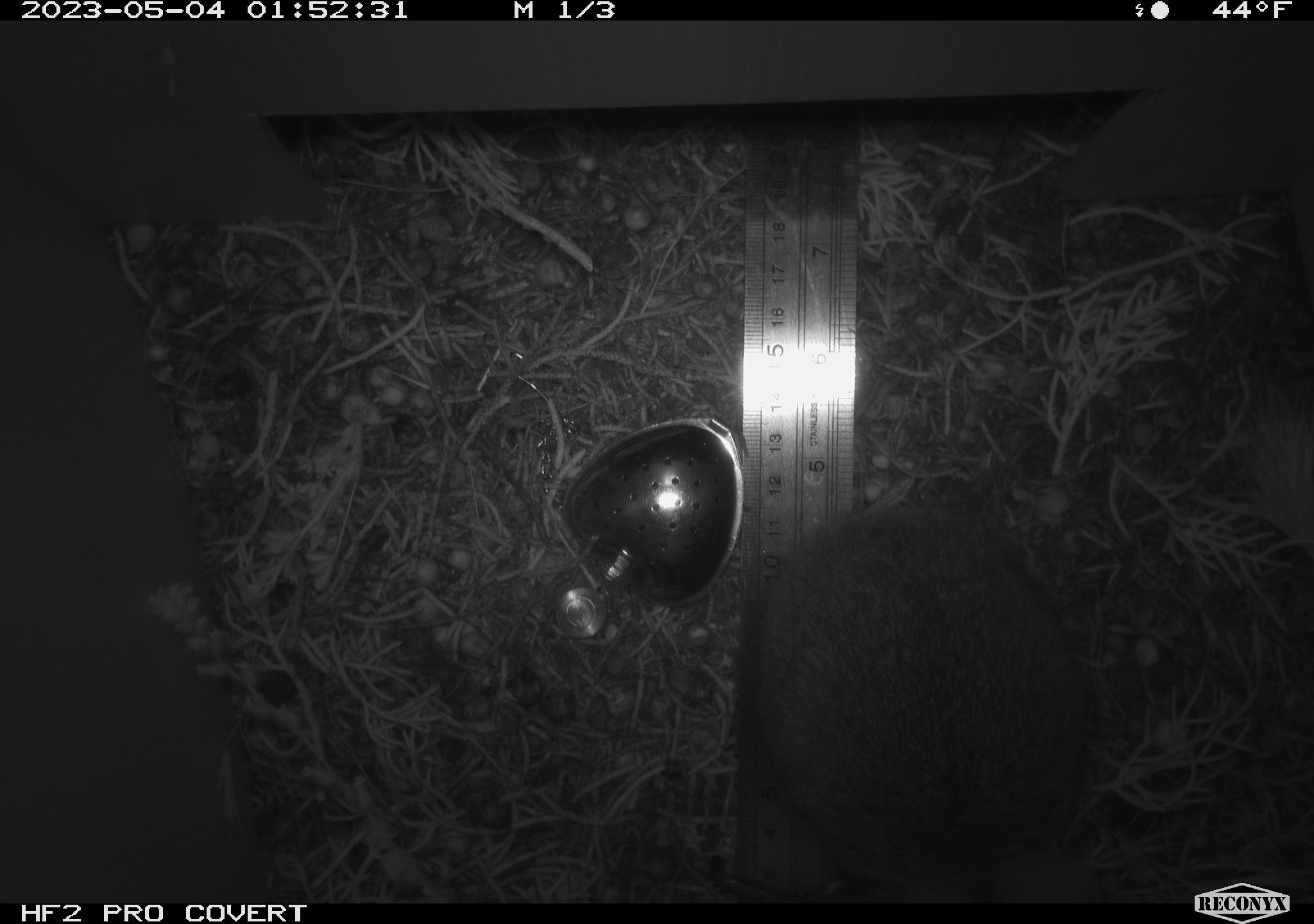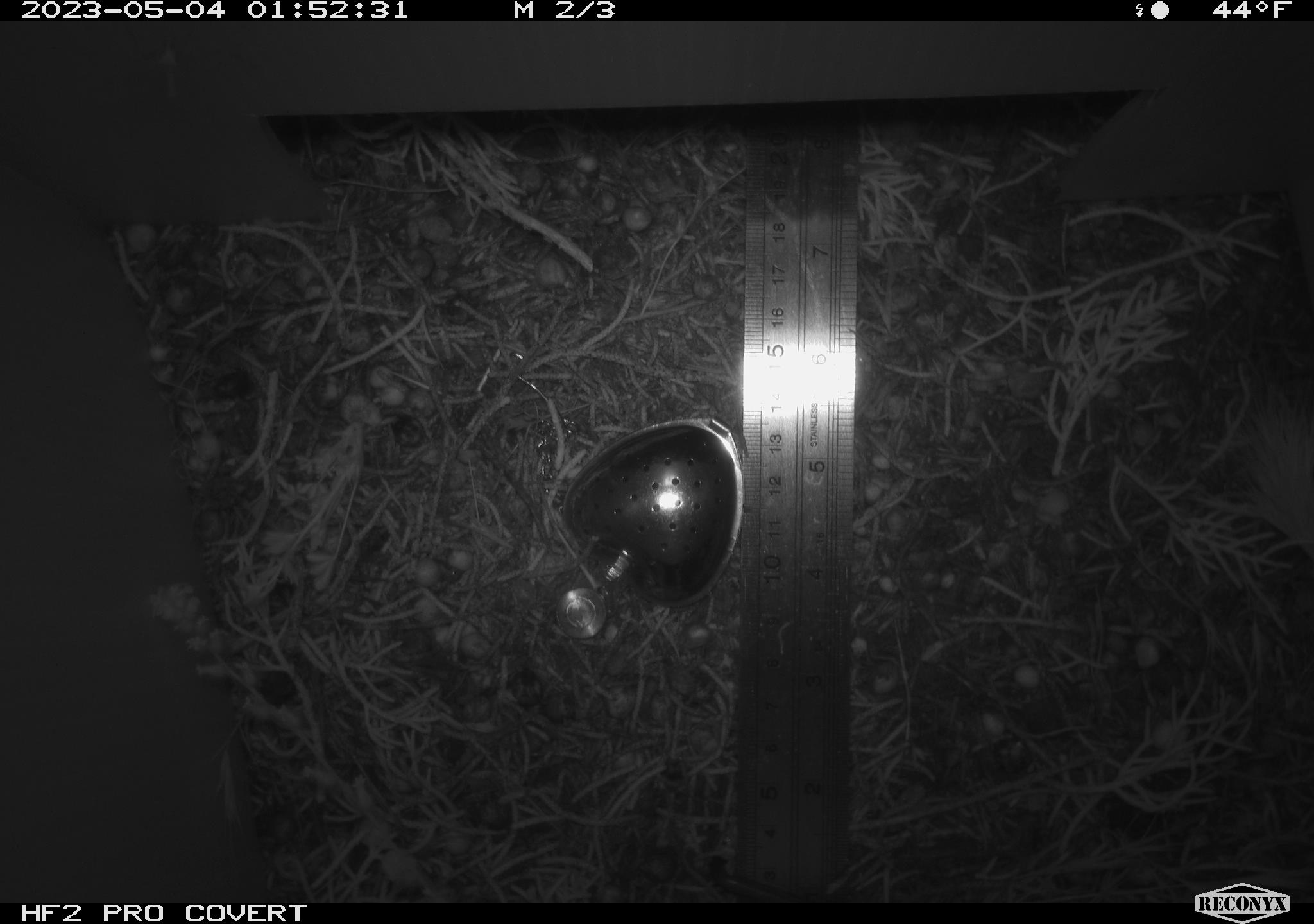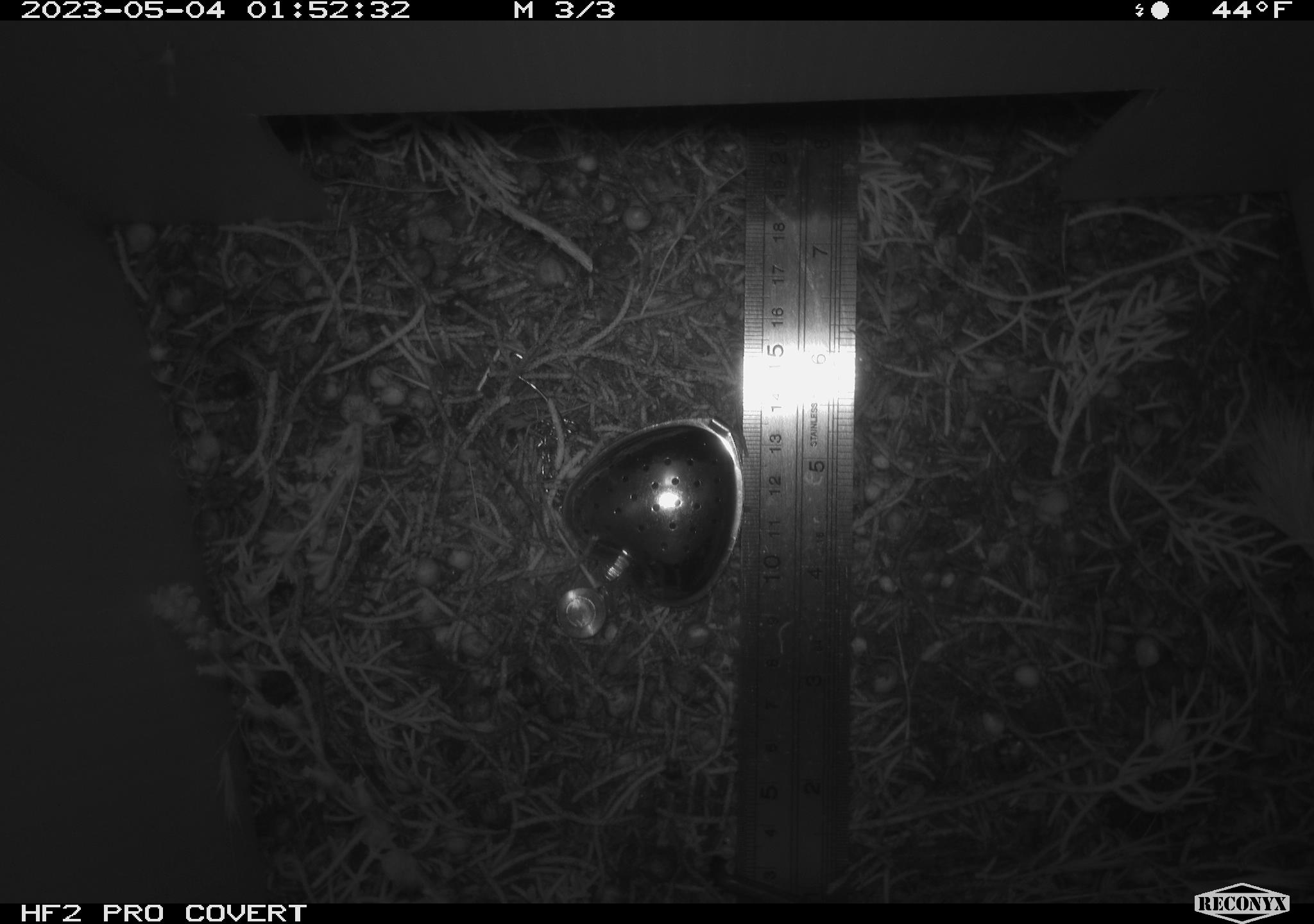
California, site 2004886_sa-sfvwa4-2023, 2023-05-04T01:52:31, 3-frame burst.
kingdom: Animalia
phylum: Chordata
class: Mammalia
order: Lagomorpha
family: Leporidae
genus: Sylvilagus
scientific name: Sylvilagus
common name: cottontail rabbits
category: sylvilagus species